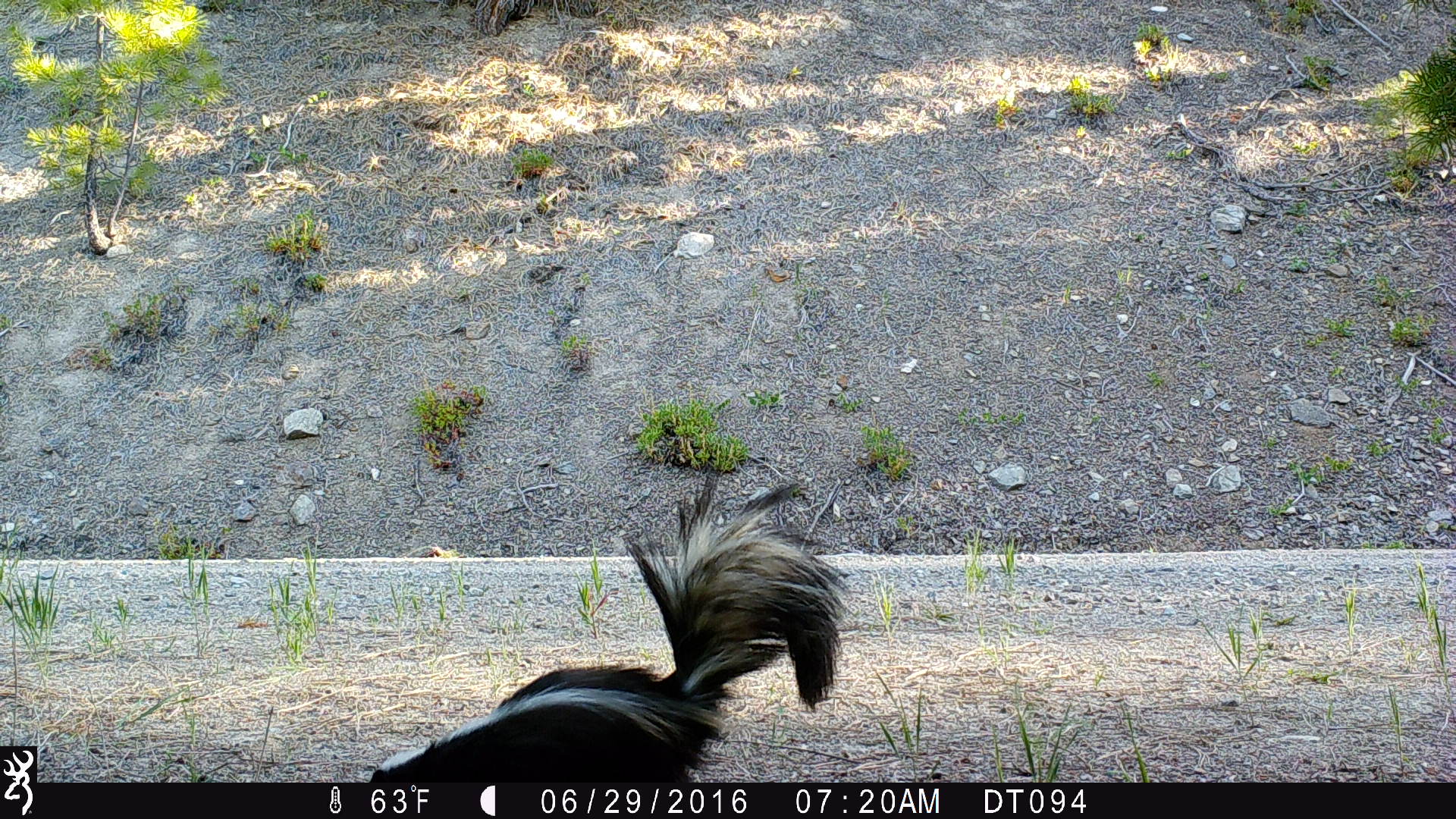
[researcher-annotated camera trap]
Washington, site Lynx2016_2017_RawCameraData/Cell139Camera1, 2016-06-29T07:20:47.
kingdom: Animalia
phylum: Chordata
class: Mammalia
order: Carnivora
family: Mephitidae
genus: Mephitis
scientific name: Mephitis mephitis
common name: striped skunk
Mephitis mephitis (striped skunk). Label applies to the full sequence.